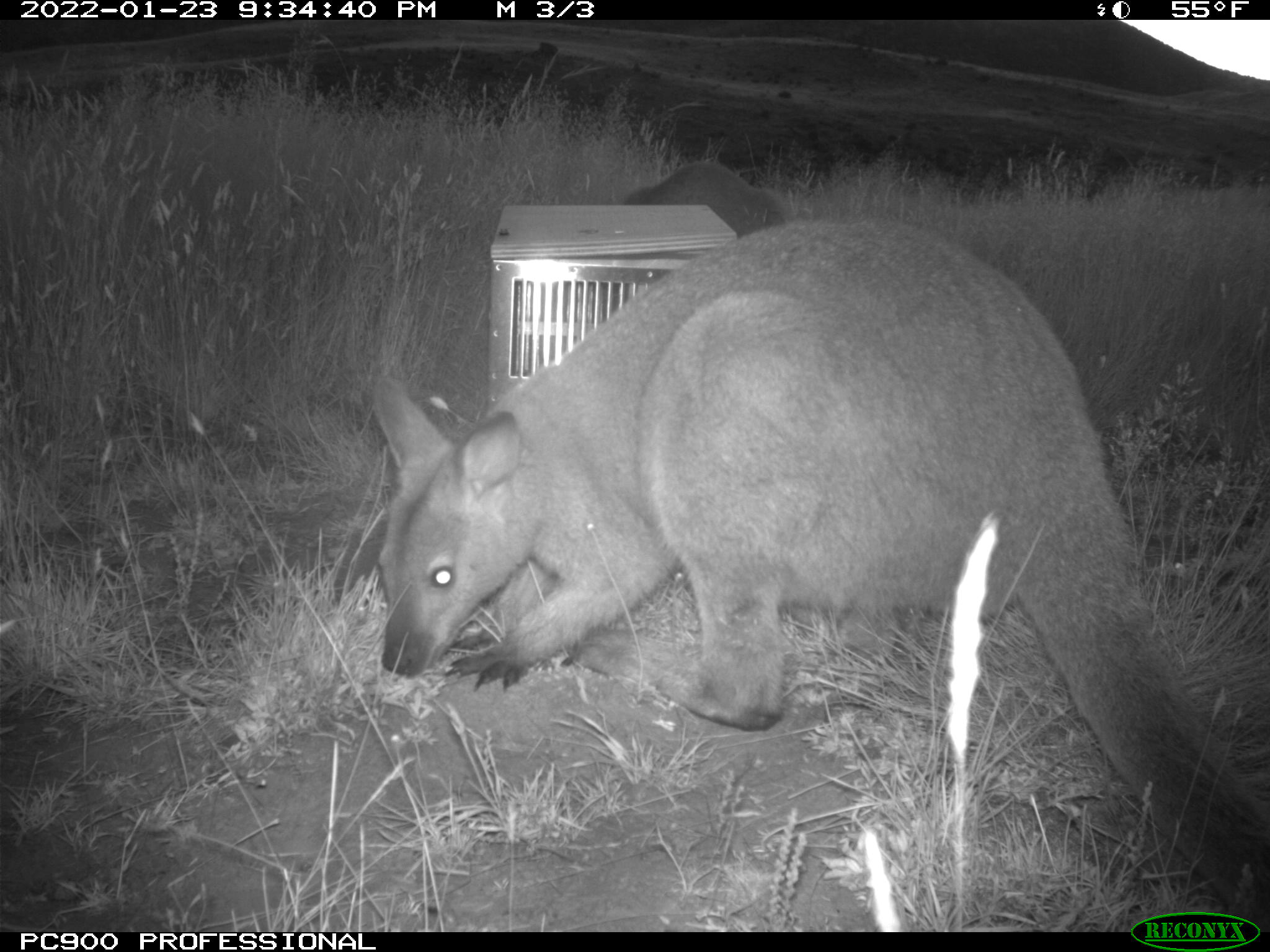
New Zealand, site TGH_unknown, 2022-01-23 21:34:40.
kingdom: Animalia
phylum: Chordata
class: Mammalia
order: Diprotodontia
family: Macropodidae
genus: Notamacropus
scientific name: Notamacropus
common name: wallaby